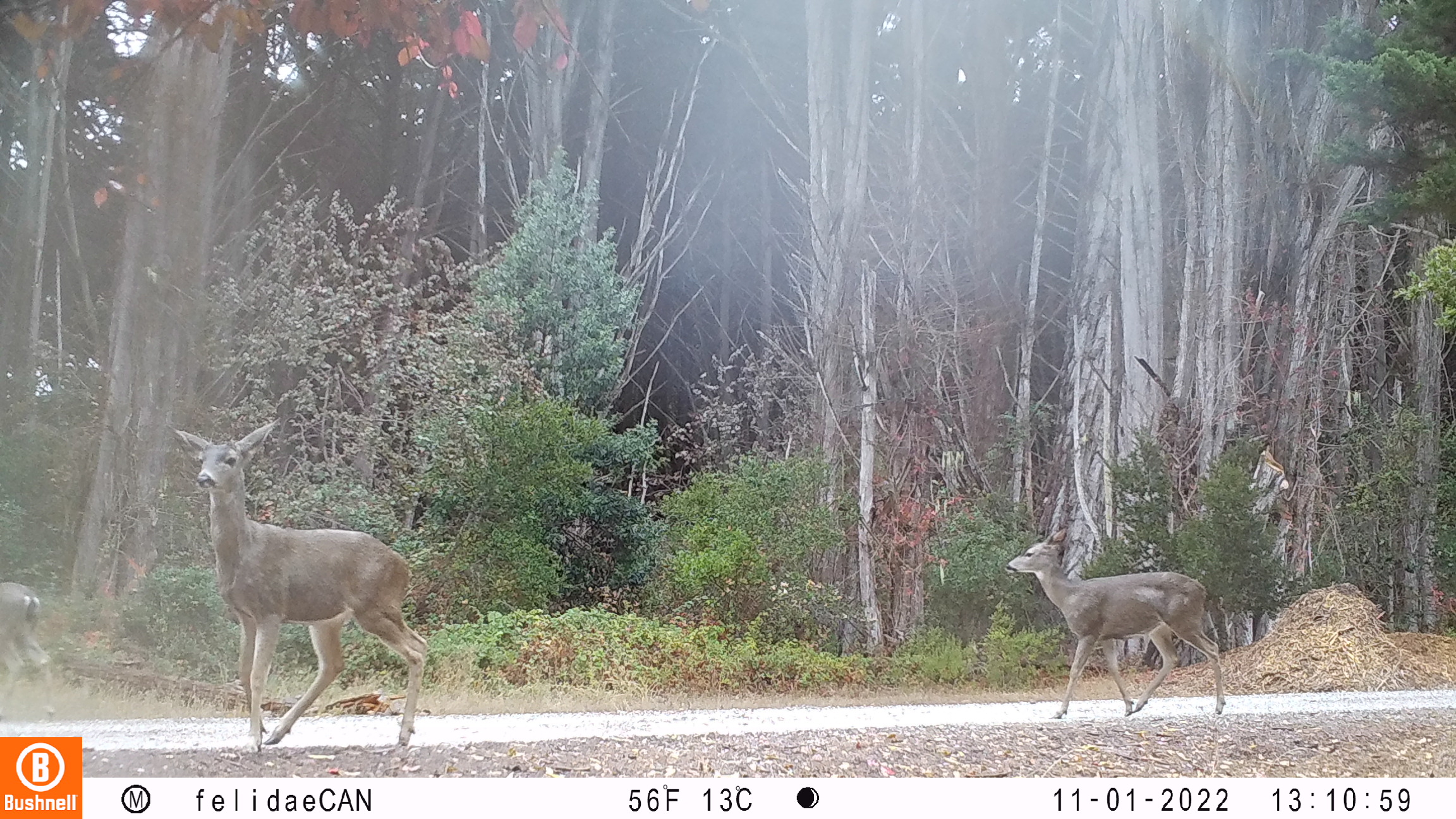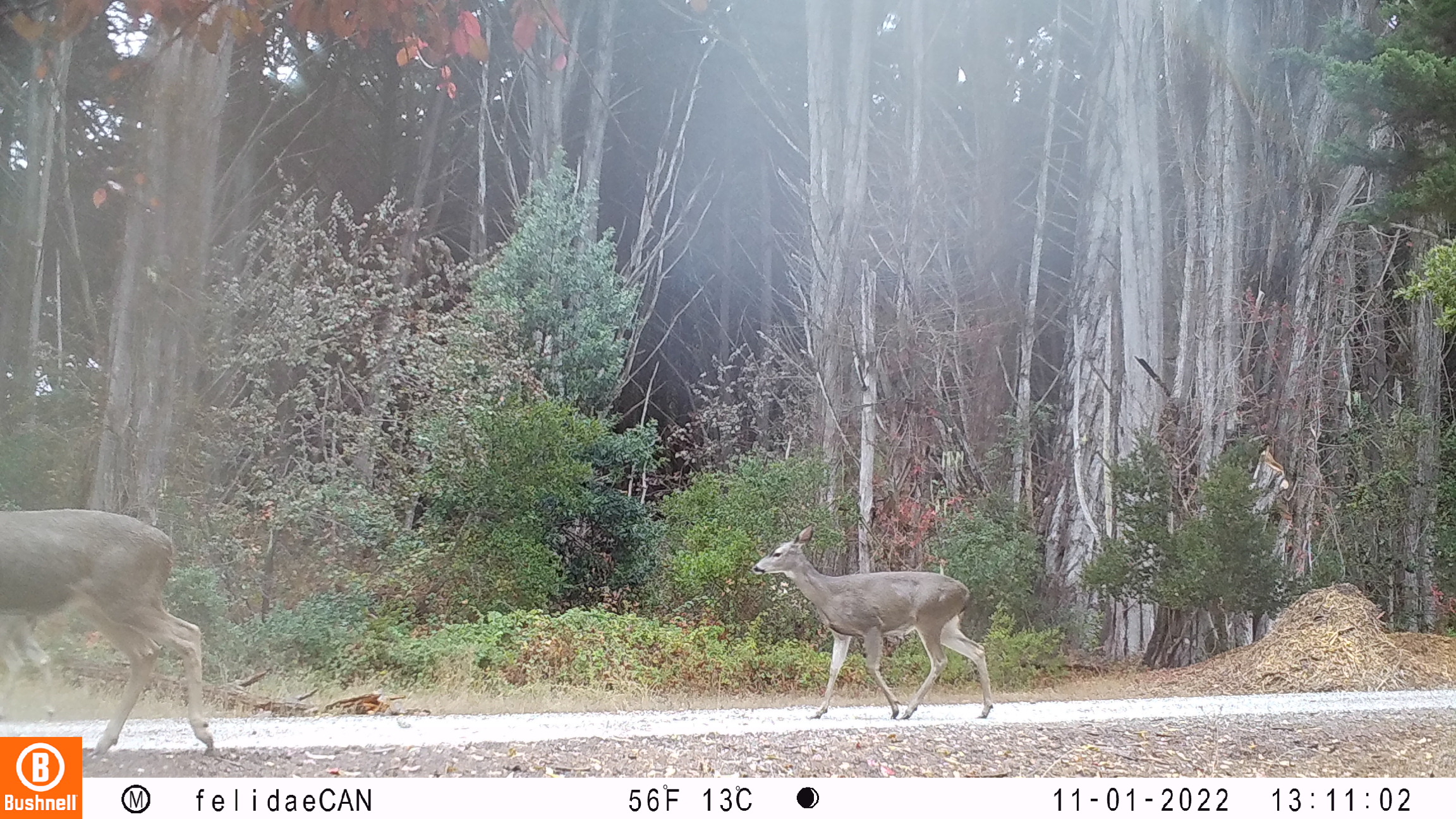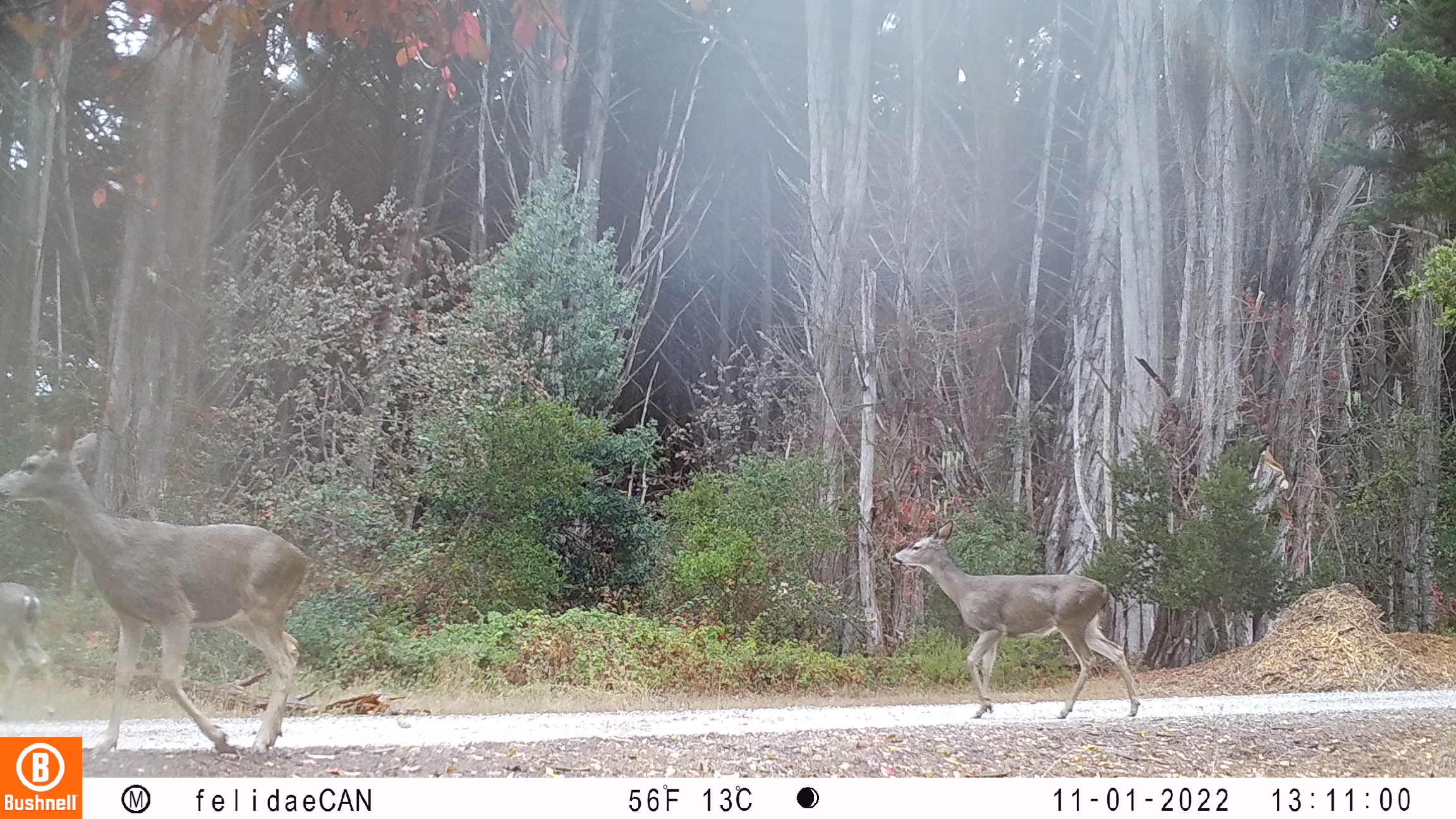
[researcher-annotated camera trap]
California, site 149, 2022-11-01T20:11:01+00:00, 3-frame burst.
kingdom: Animalia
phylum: Chordata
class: Mammalia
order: Artiodactyla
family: Cervidae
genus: Odocoileus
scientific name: Odocoileus hemionus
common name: mule deer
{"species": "mule deer (Odocoileus hemionus)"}